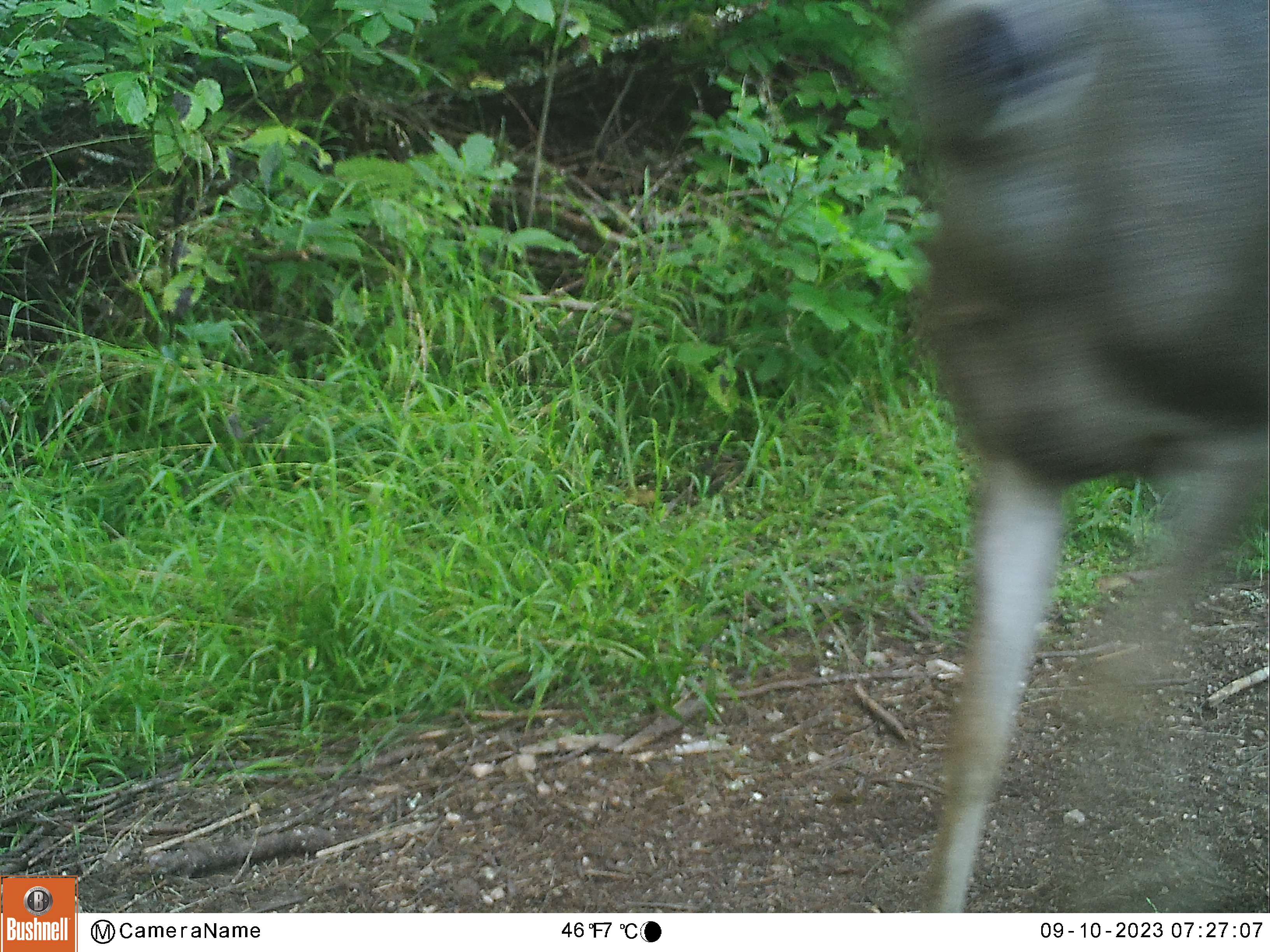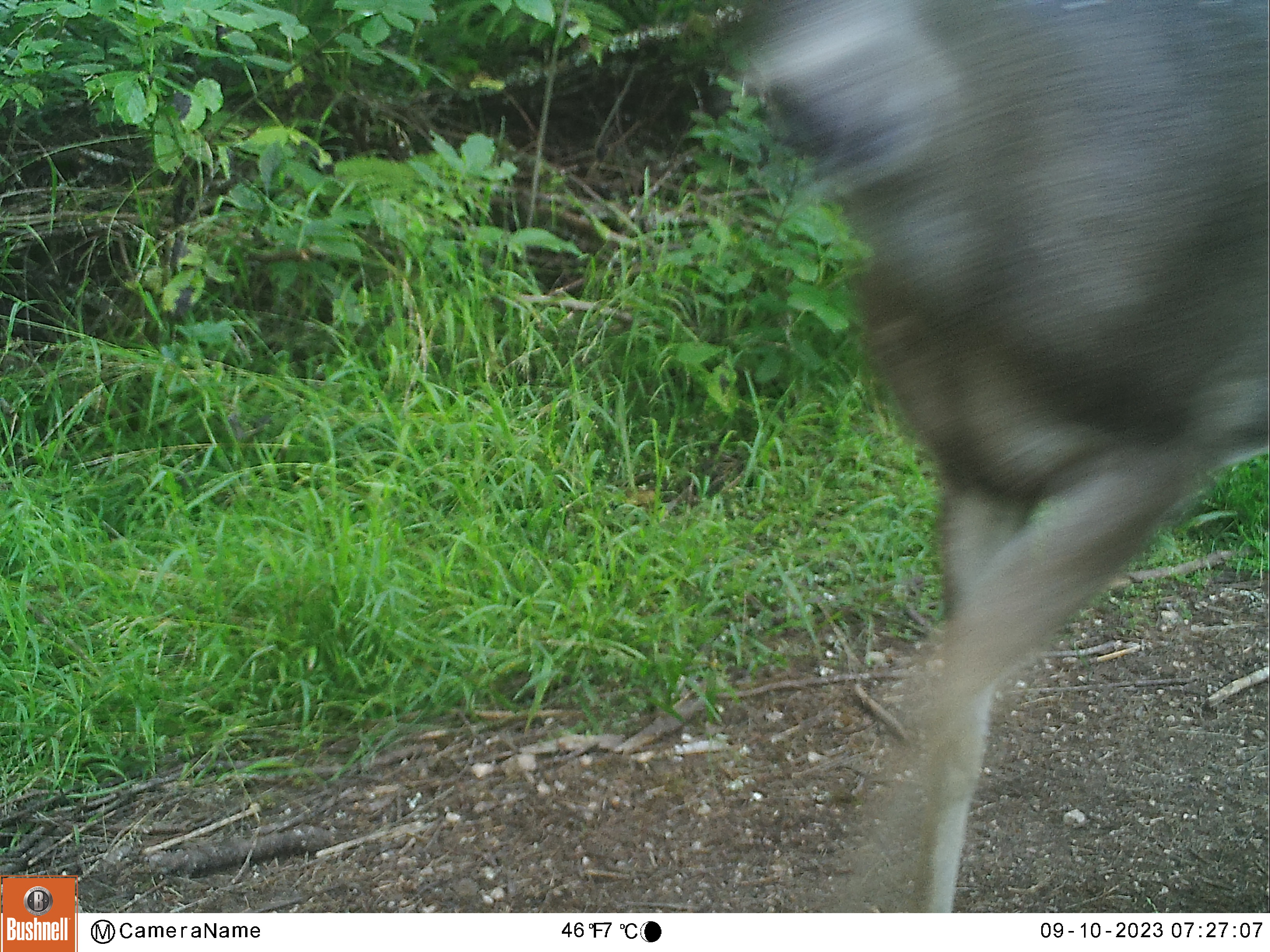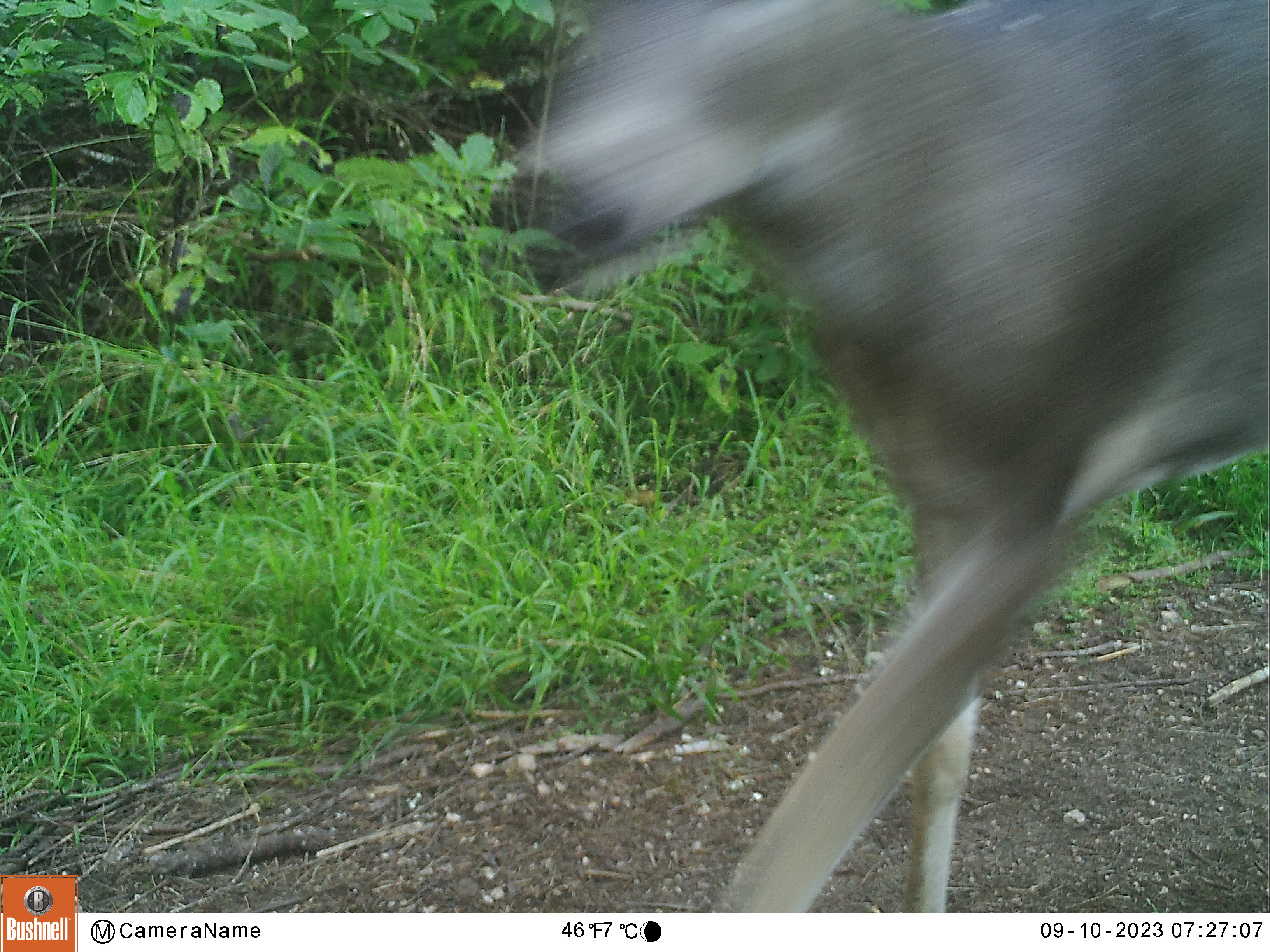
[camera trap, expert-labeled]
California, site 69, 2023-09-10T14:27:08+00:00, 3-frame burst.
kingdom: Animalia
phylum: Chordata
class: Mammalia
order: Artiodactyla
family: Cervidae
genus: Odocoileus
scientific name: Odocoileus hemionus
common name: mule deer